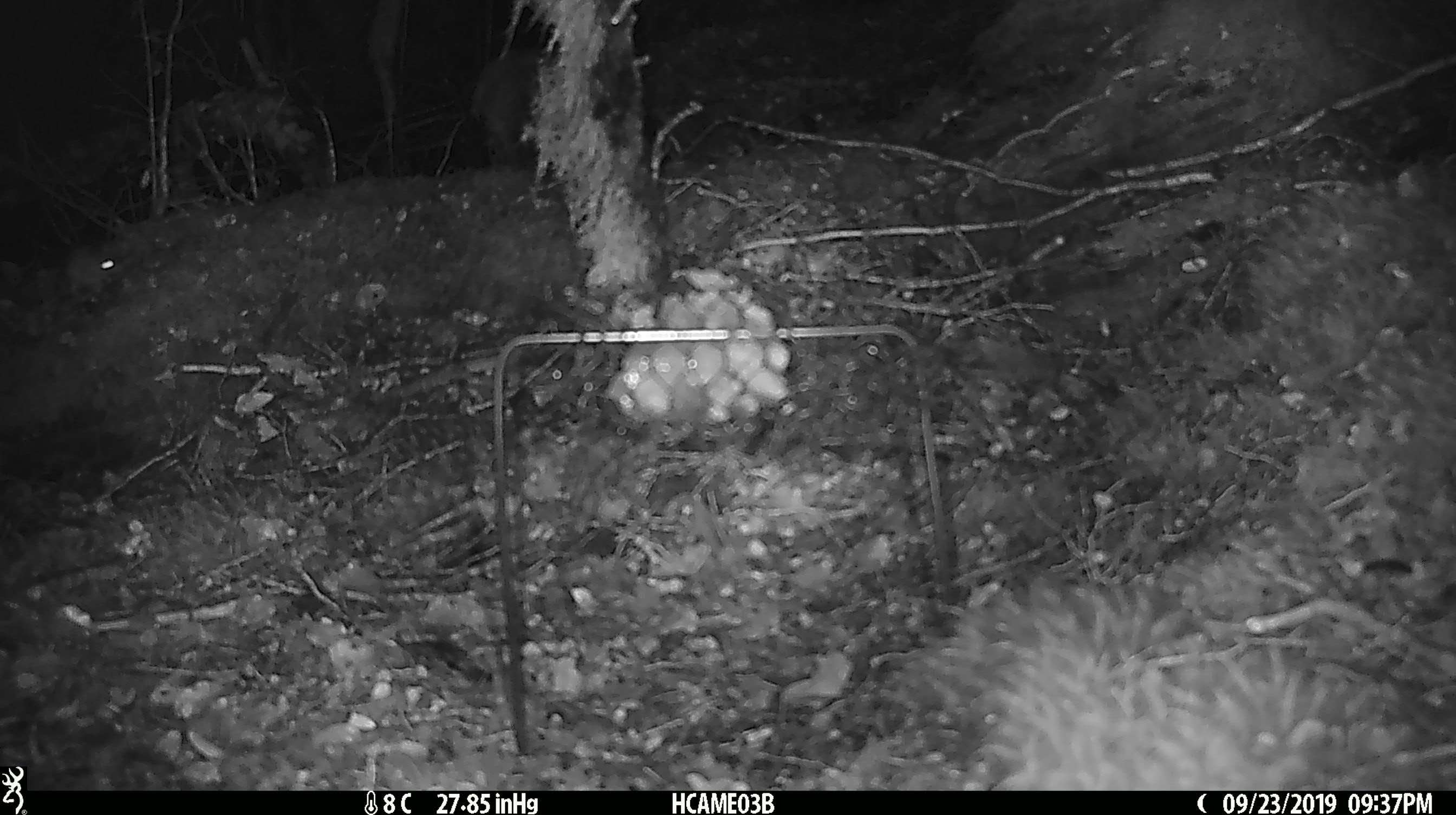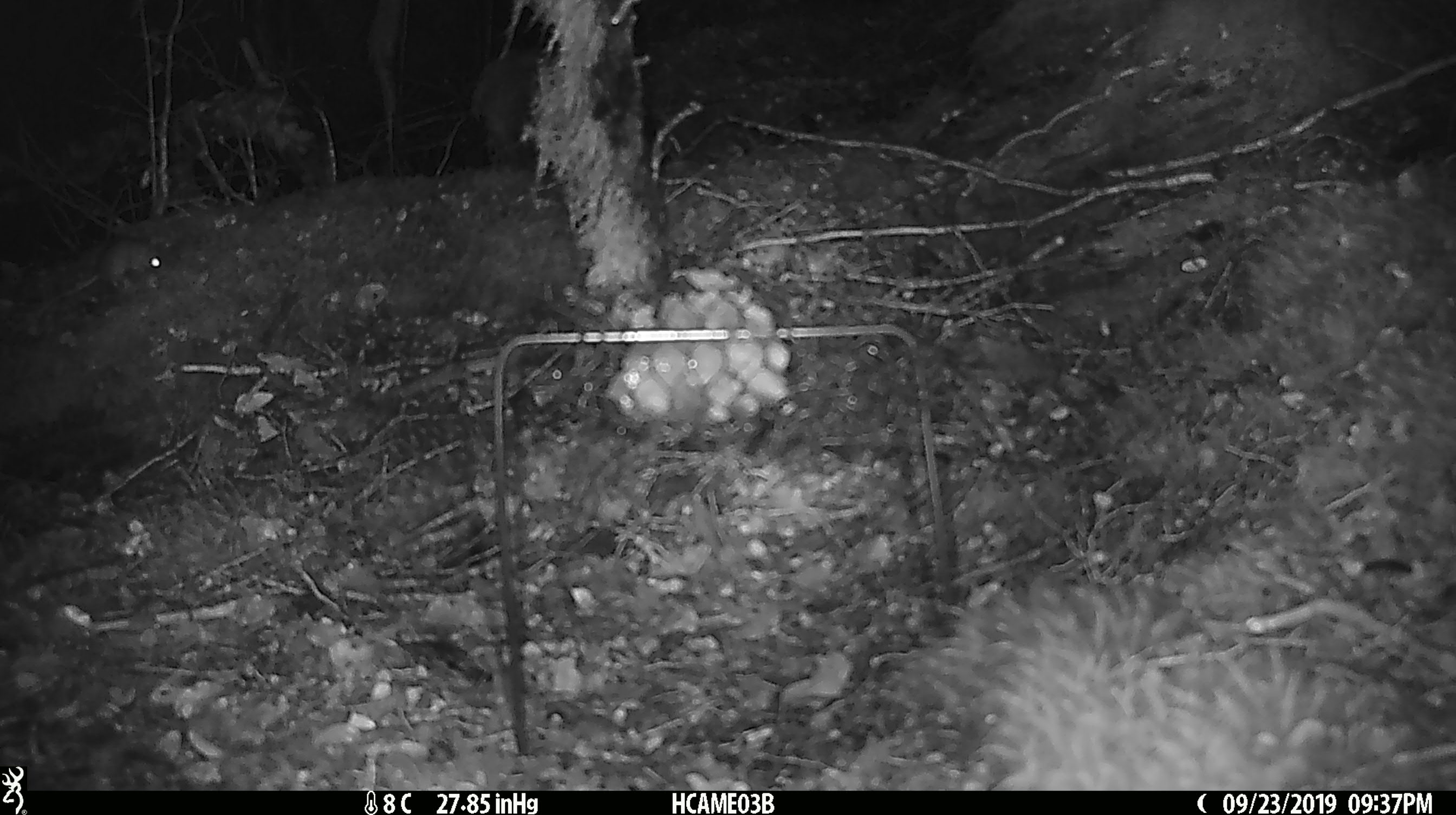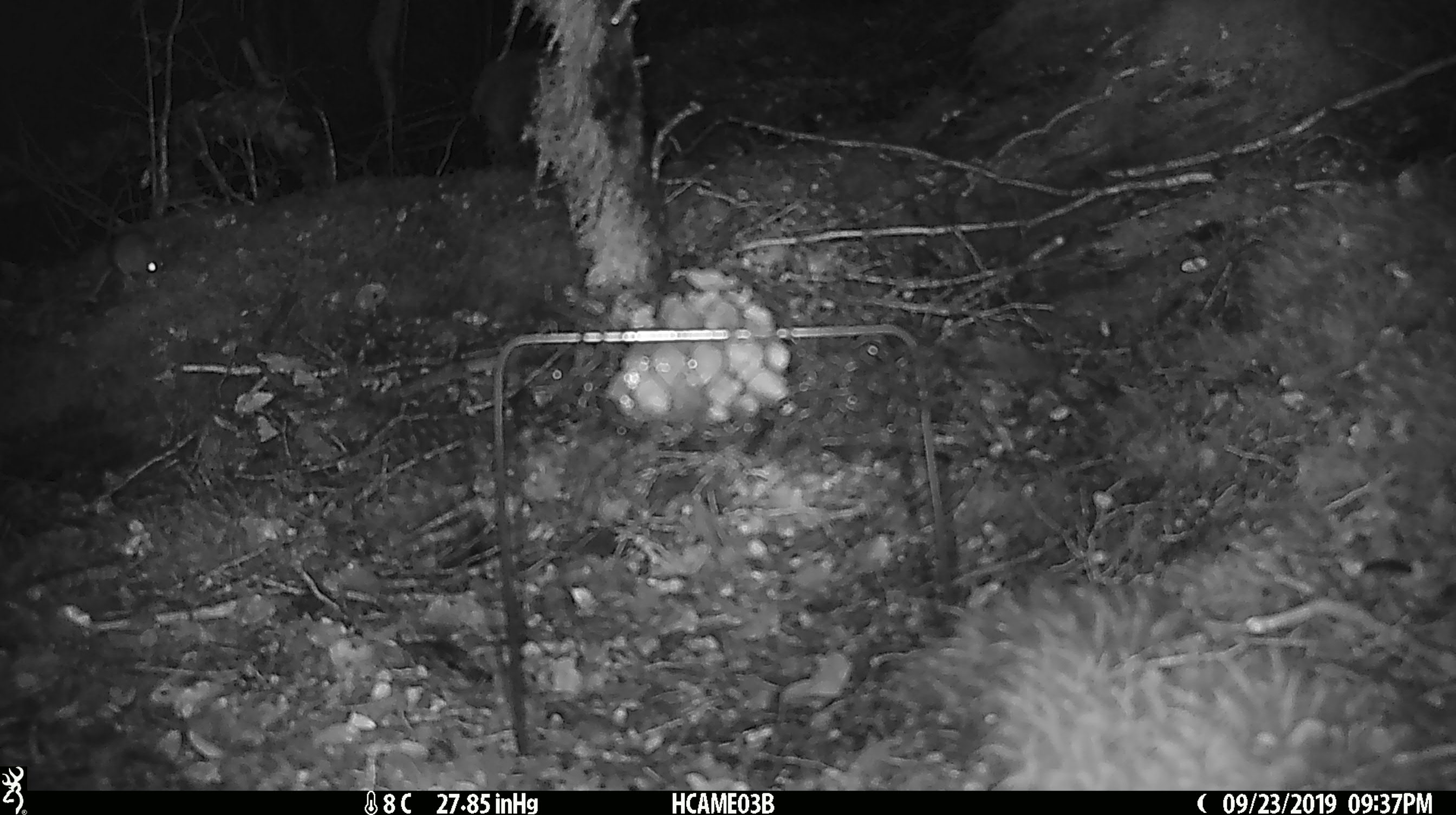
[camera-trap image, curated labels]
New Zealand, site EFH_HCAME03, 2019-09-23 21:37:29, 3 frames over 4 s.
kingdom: Animalia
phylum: Chordata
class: Mammalia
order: Rodentia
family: Muridae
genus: Mus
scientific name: Mus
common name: mouse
Mouse (Mus).